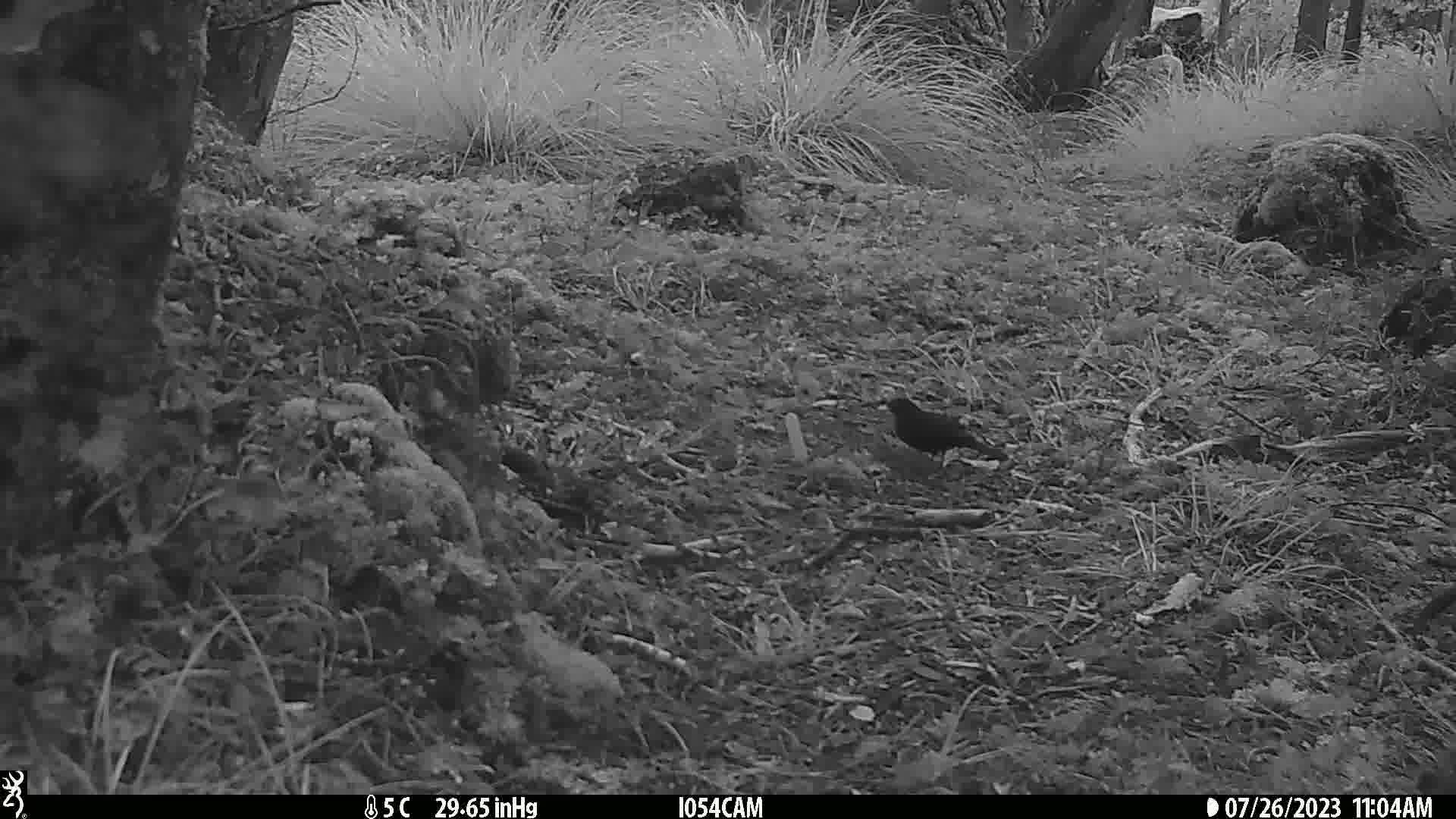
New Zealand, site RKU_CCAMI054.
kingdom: Animalia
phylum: Chordata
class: Aves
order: Passeriformes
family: Turdidae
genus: Turdus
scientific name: Turdus merula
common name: eurasian blackbird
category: blackbird